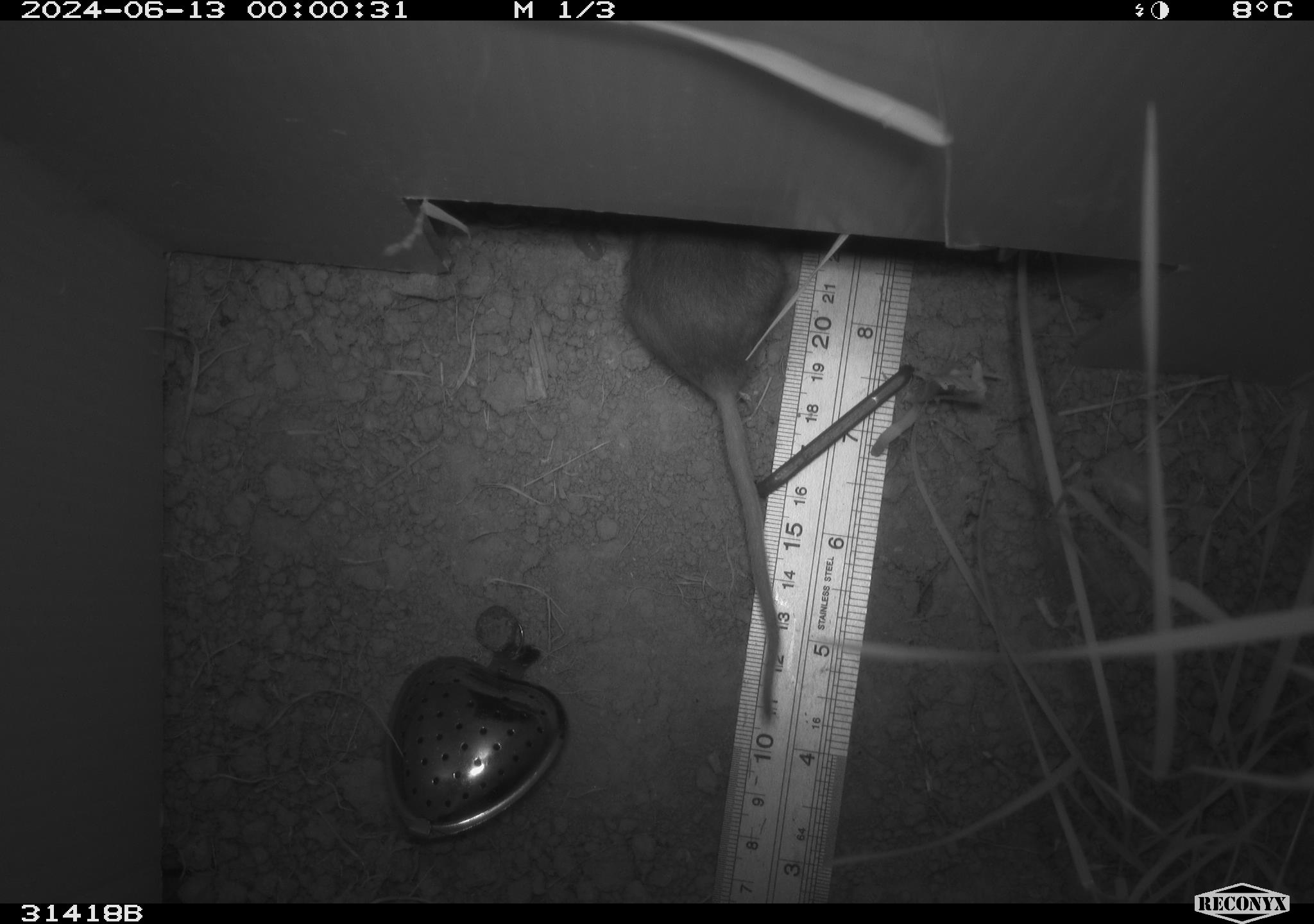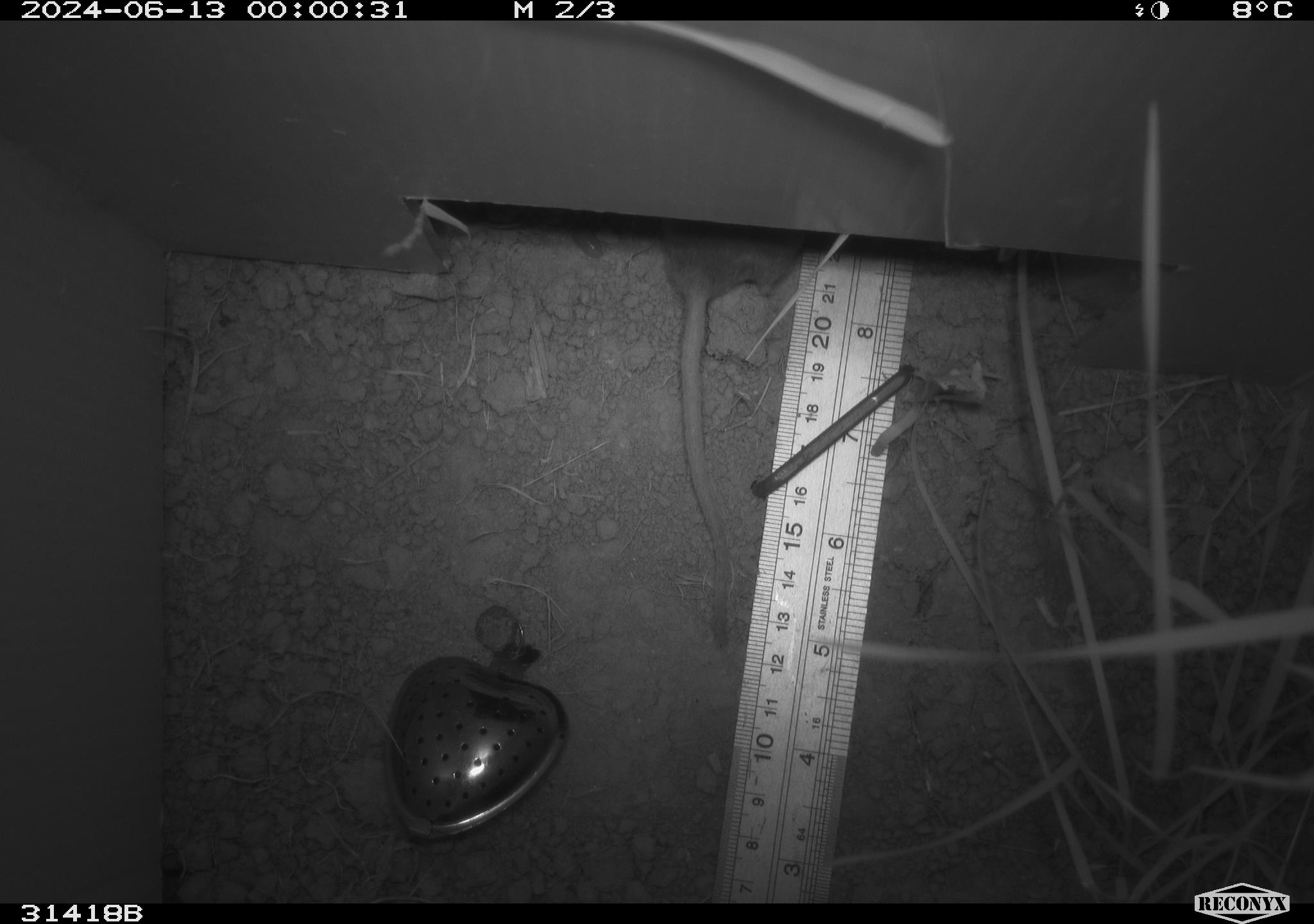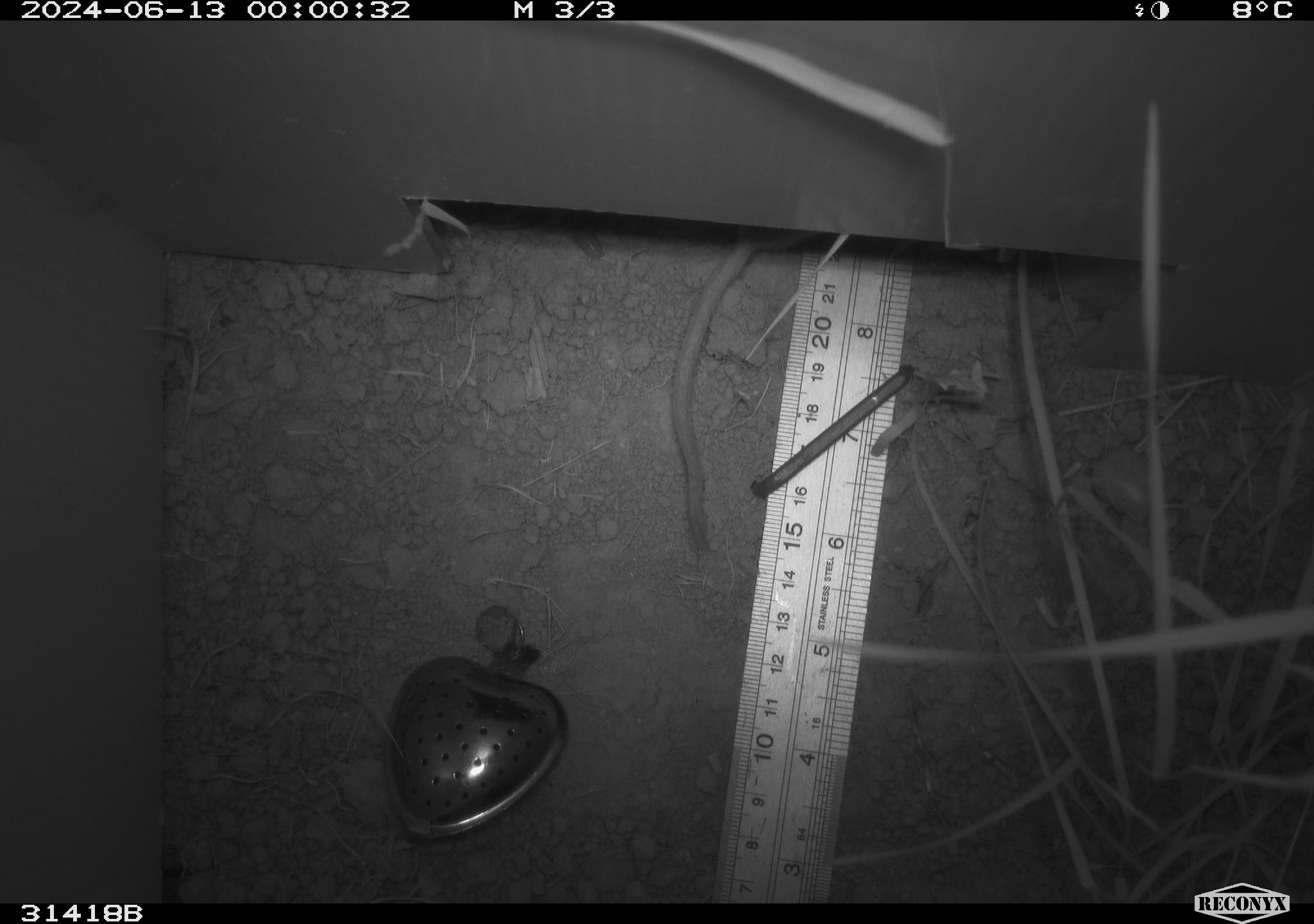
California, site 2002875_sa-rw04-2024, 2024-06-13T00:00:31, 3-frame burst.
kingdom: Animalia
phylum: Chordata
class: Mammalia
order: Rodentia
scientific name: Rodentia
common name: rodent